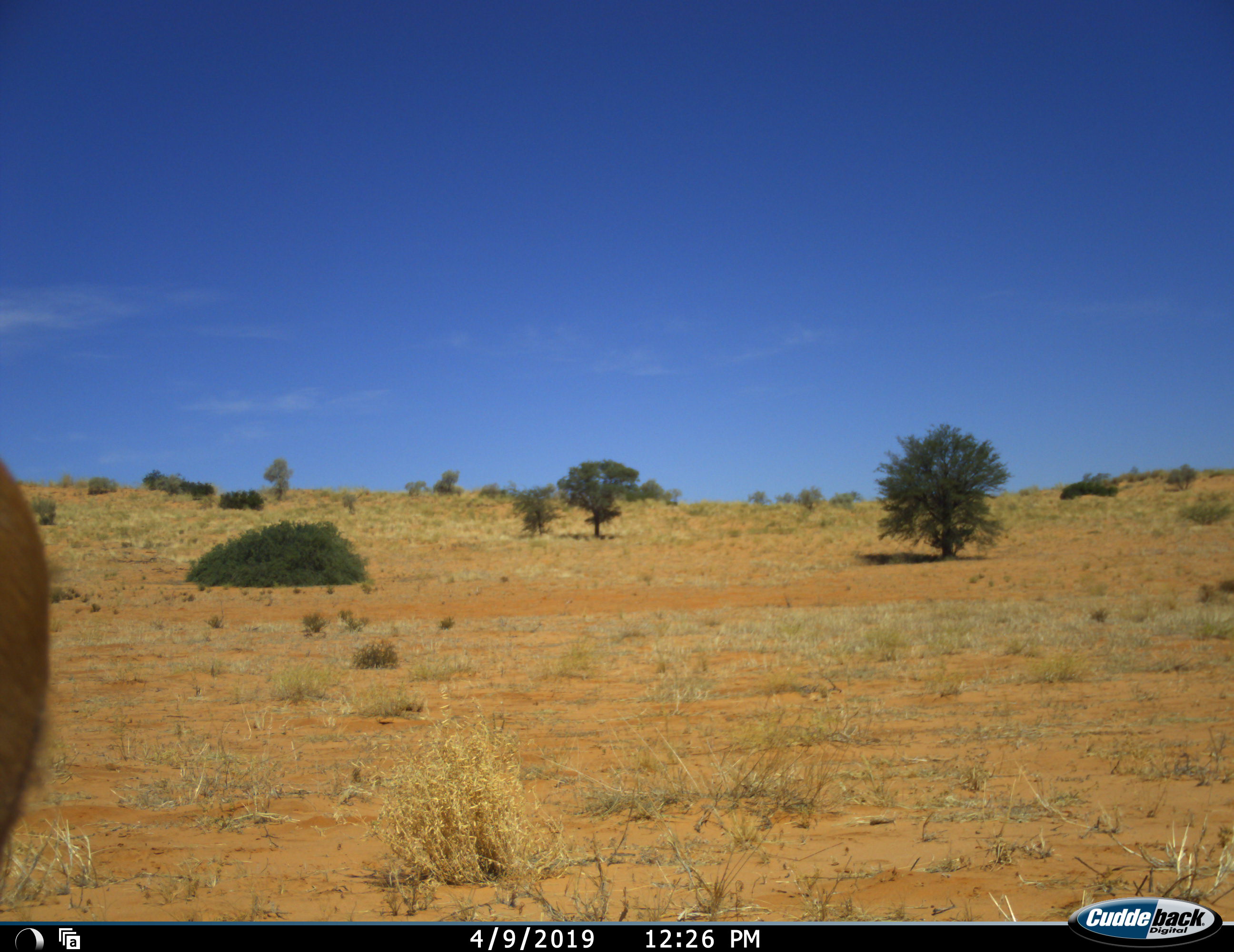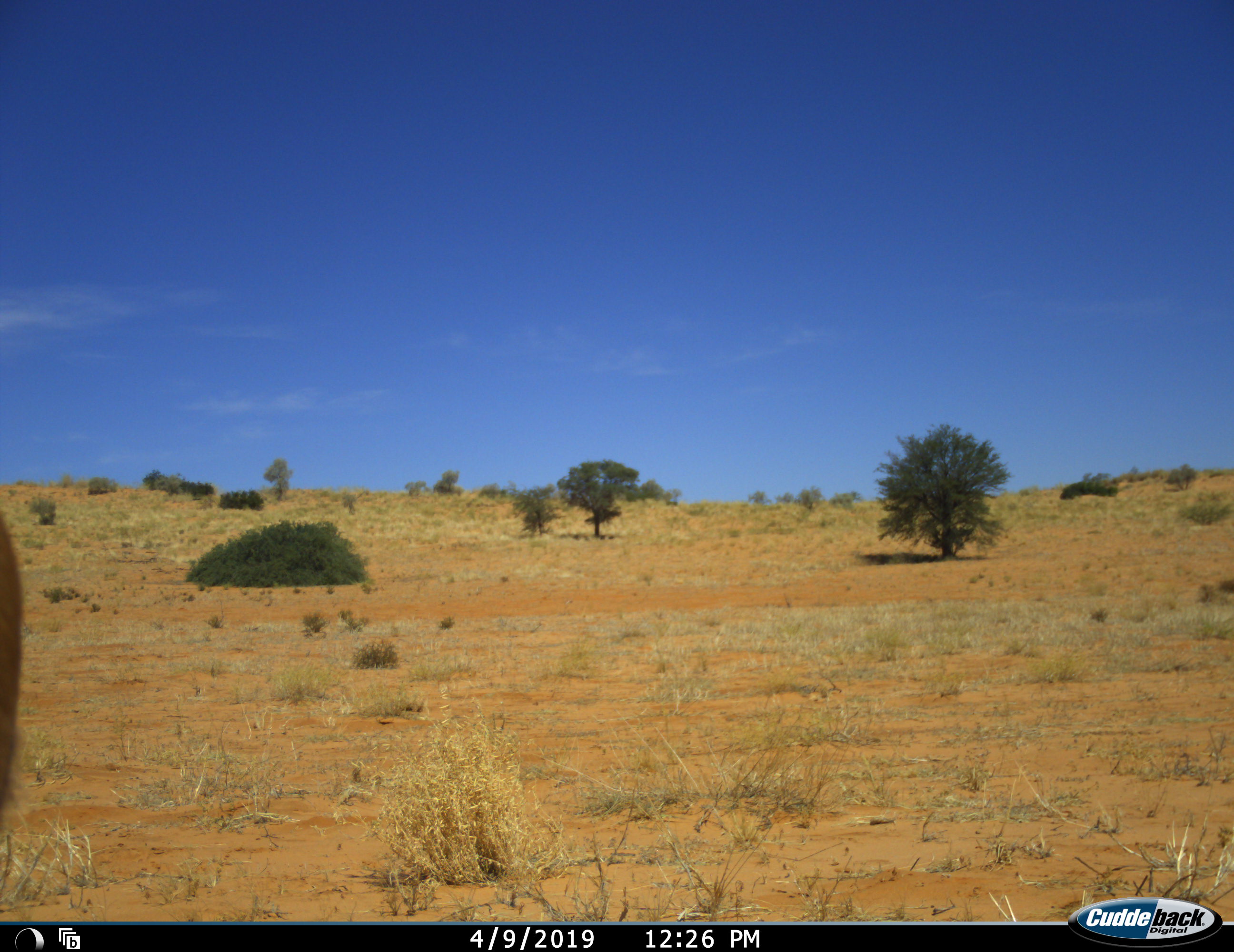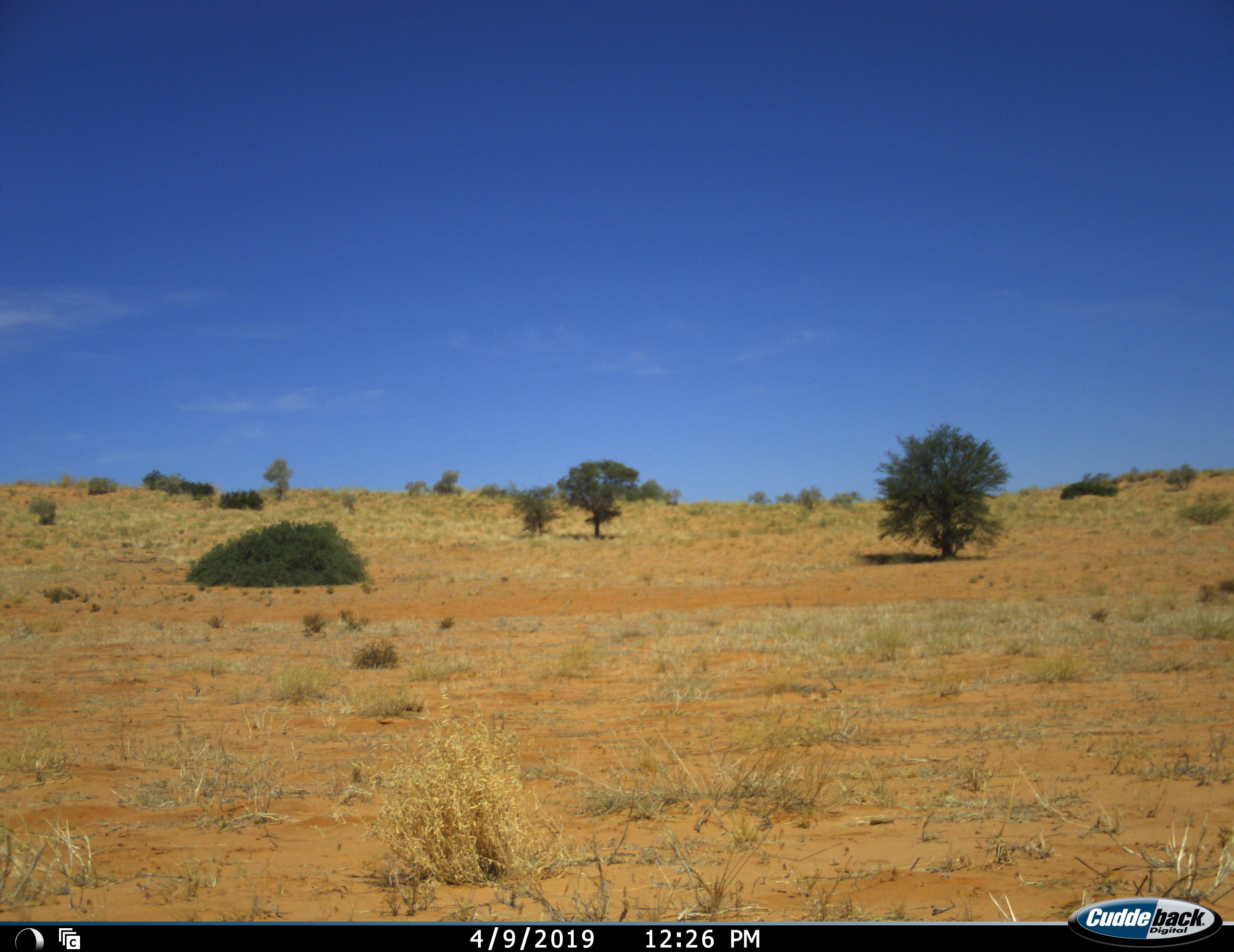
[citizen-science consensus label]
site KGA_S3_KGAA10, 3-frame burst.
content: unidentified animal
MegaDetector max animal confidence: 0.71